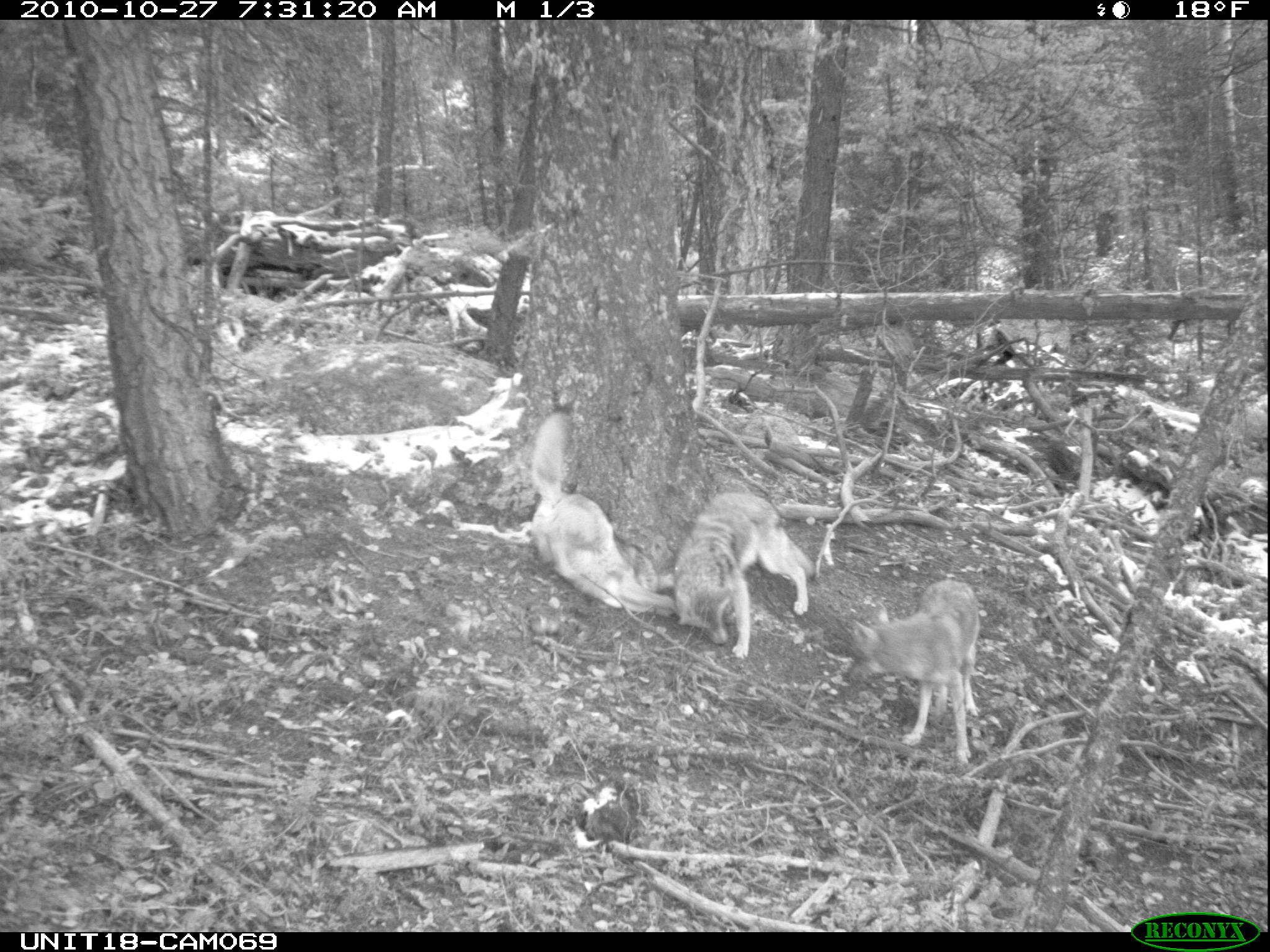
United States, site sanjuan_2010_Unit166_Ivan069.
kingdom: Animalia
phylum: Chordata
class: Mammalia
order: Carnivora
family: Canidae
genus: Canis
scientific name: Canis latrans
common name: coyote